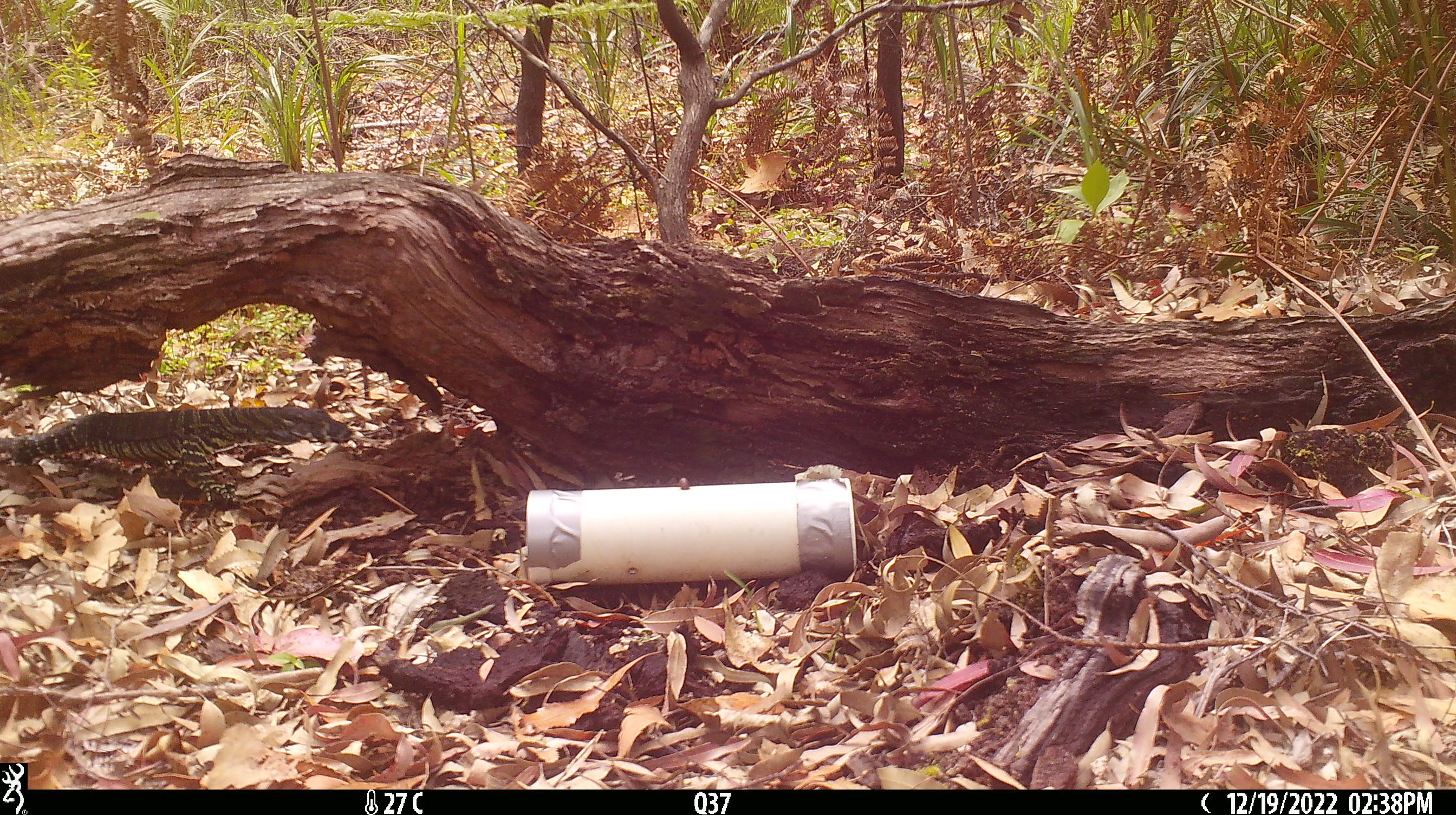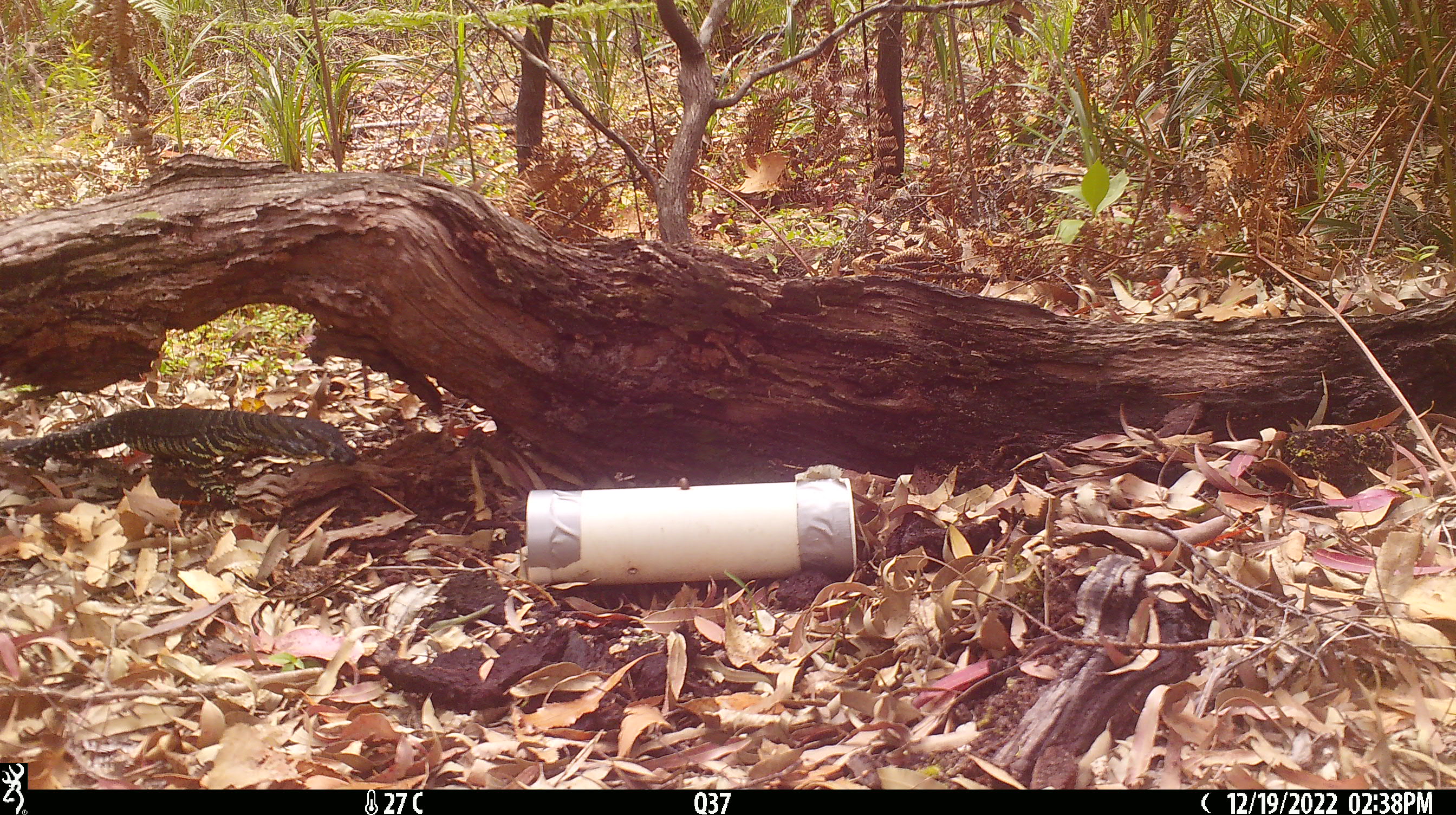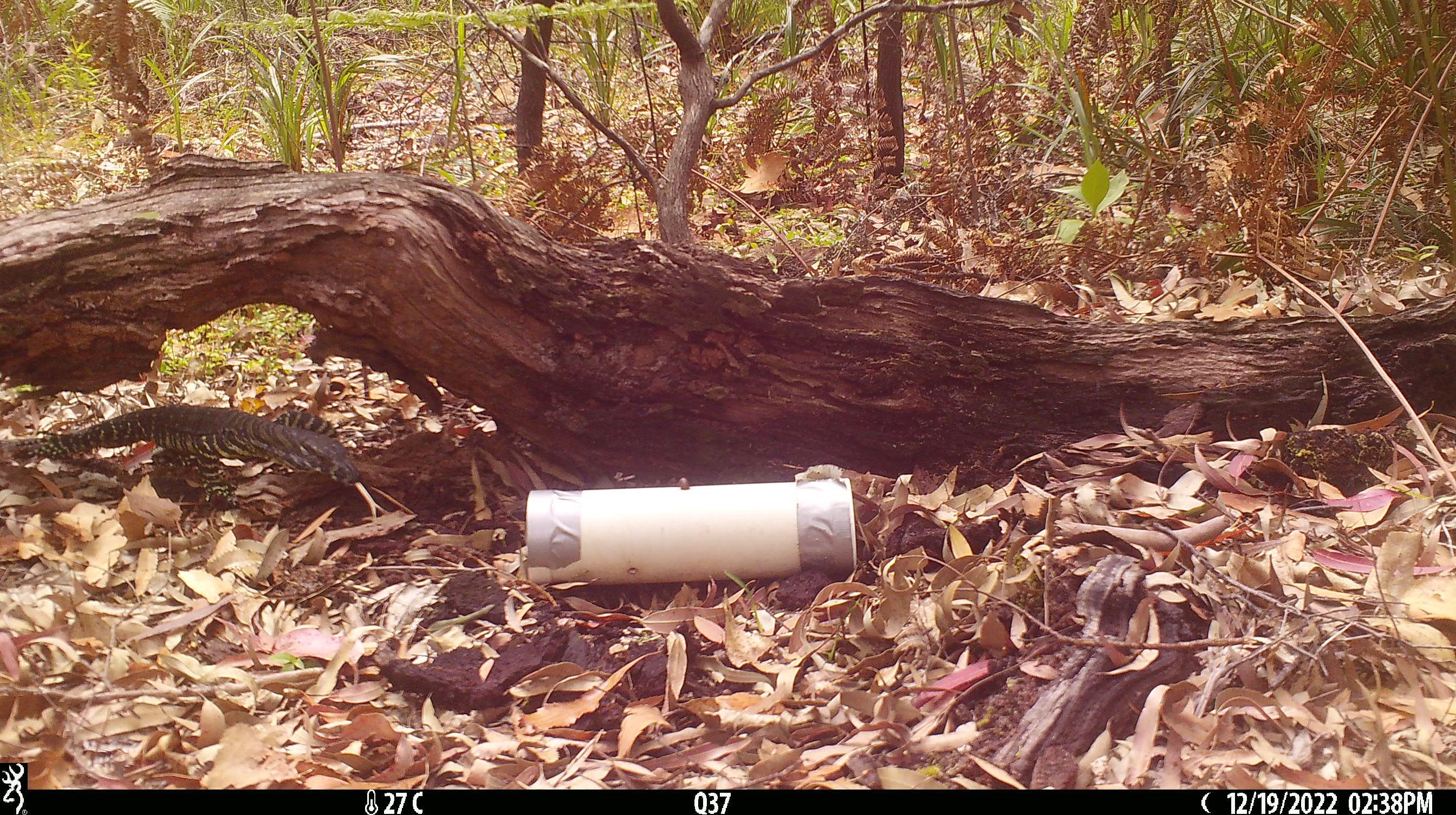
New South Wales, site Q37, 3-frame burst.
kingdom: Animalia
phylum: Chordata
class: Reptilia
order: Squamata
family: Varanidae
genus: Varanus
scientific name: Varanus varius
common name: lace monitor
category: goanna